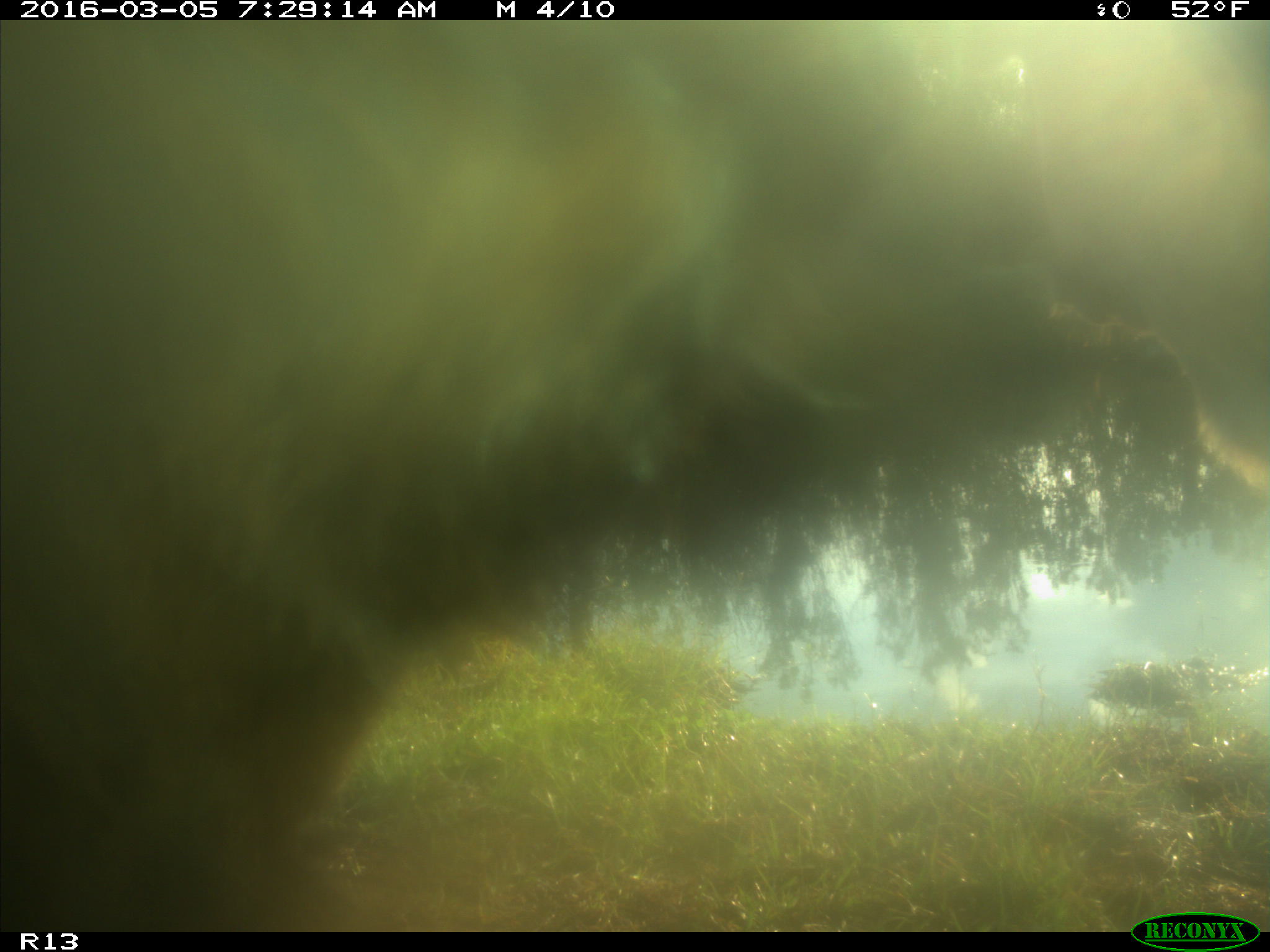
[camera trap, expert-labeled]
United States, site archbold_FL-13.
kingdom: Animalia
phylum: Chordata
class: Mammalia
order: Artiodactyla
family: Bovidae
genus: Bos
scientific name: Bos taurus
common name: domestic cow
Bos taurus (domestic cow).